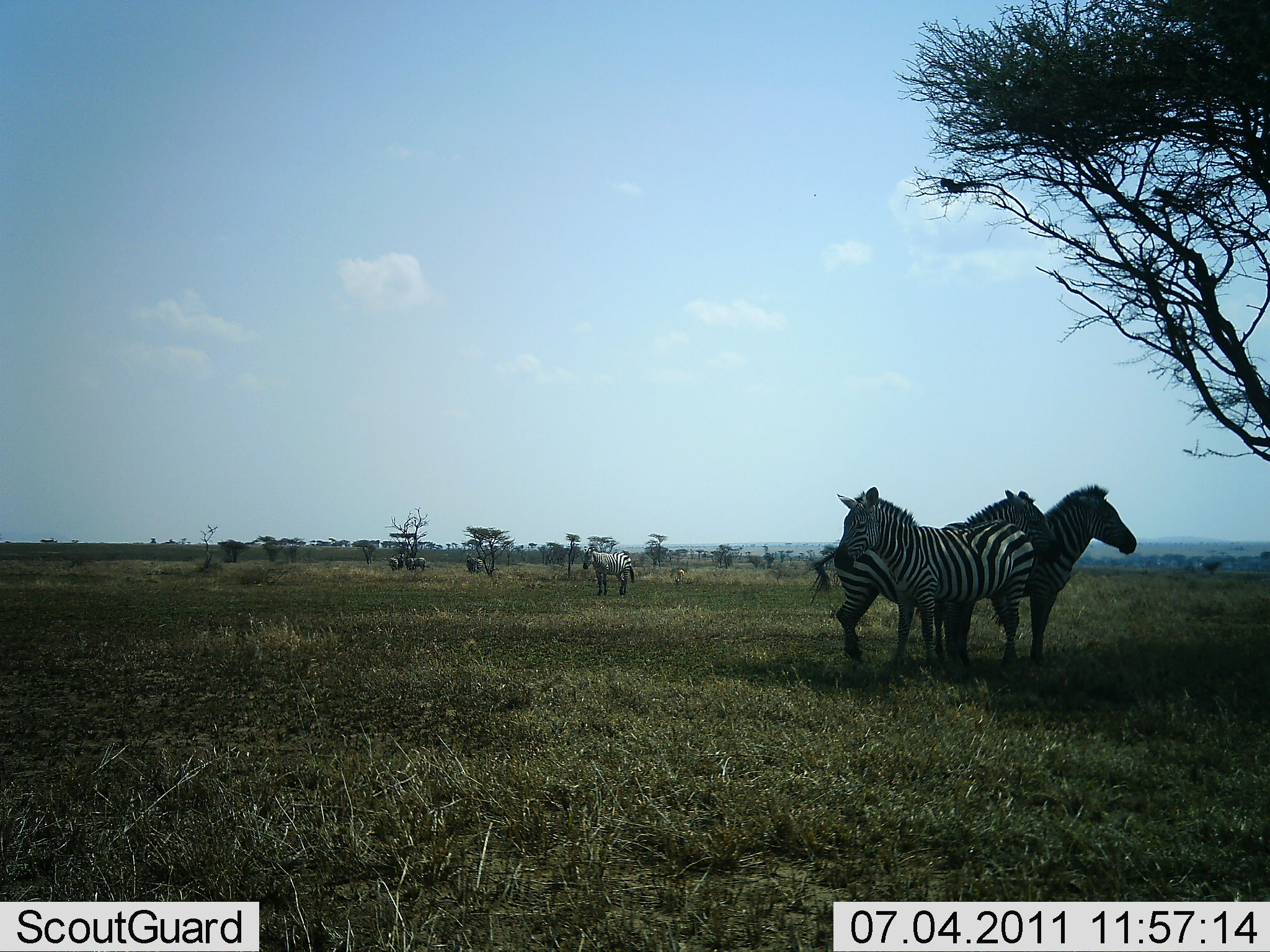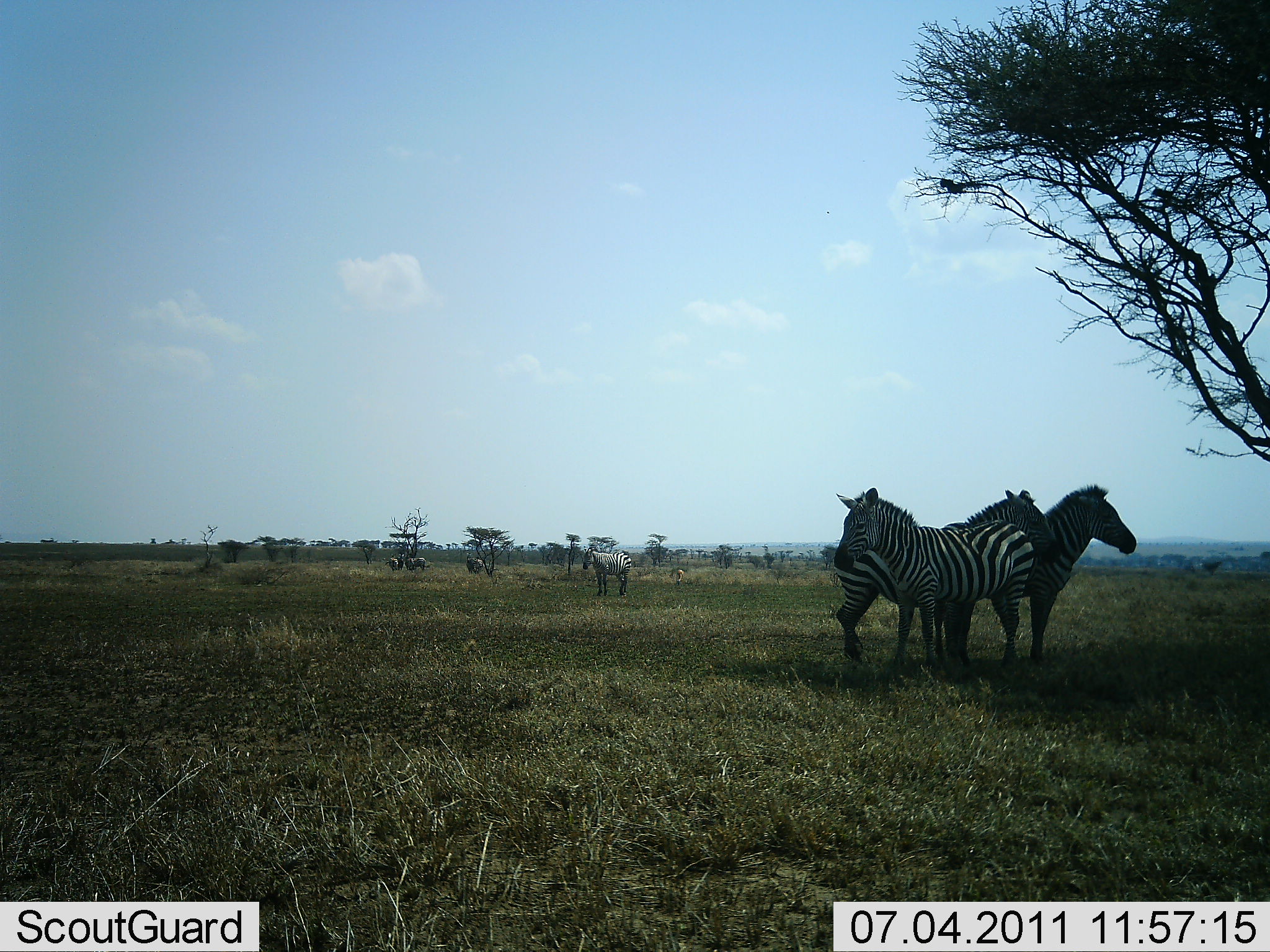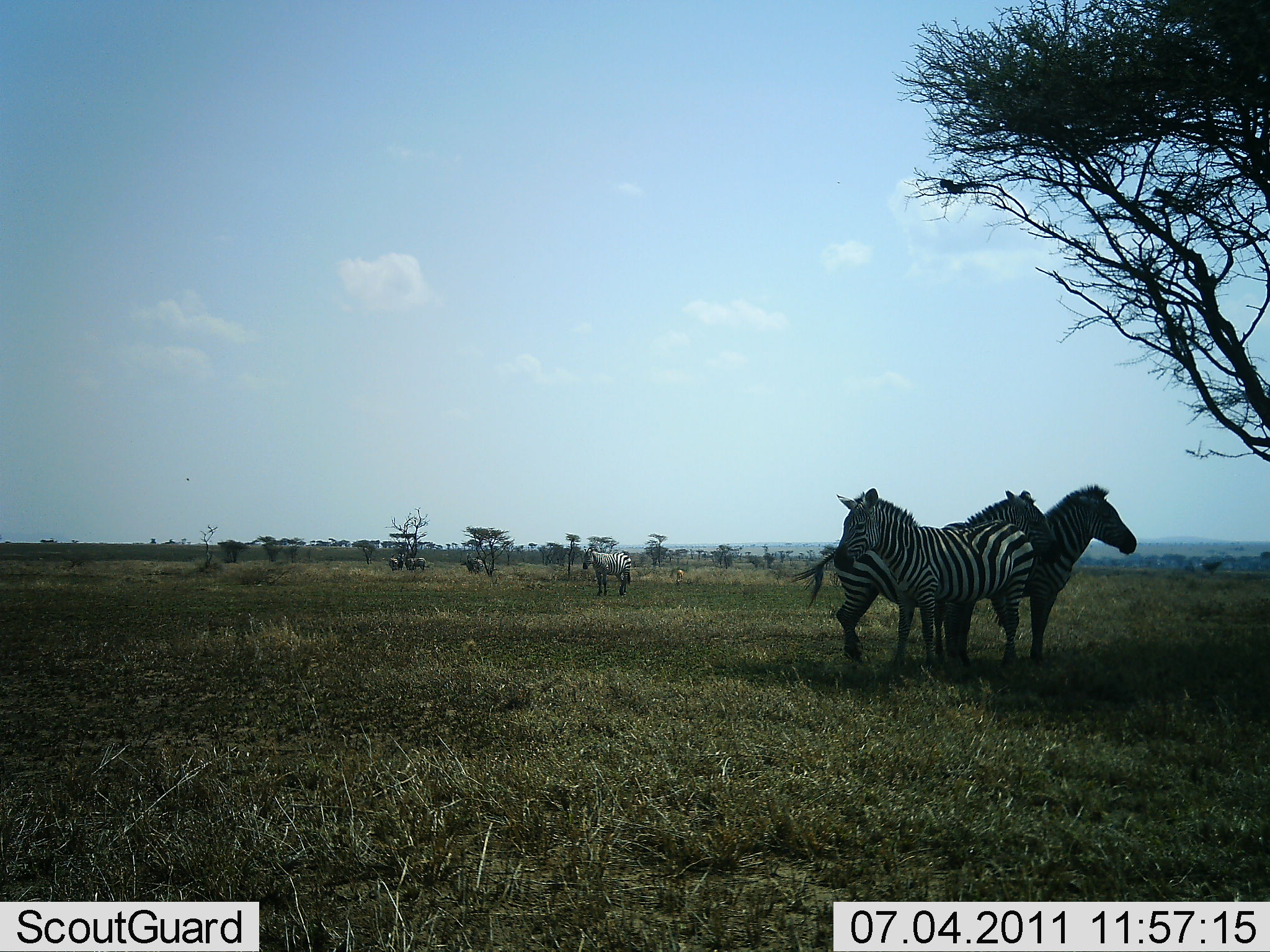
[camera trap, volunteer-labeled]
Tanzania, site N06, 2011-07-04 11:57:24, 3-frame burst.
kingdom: Animalia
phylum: Chordata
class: Mammalia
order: Perissodactyla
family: Equidae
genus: Equus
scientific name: Equus quagga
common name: plains zebra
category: zebra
Zebra (plains zebra) (Equus quagga), count 5. Behavior (volunteer vote fractions): standing 100%, resting 0%, moving 0%, interacting 8%. Young present (vote fraction): 0%. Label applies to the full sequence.